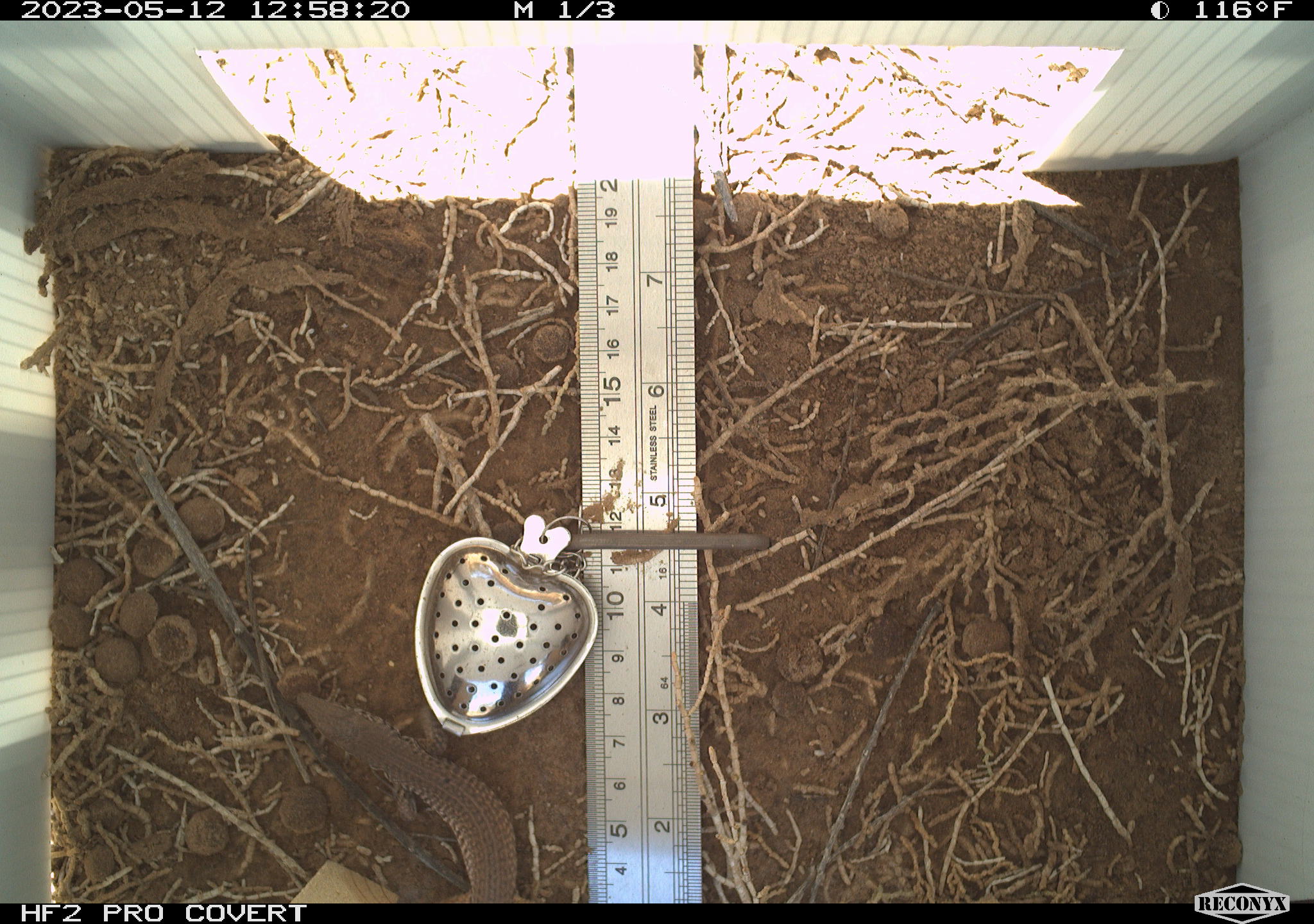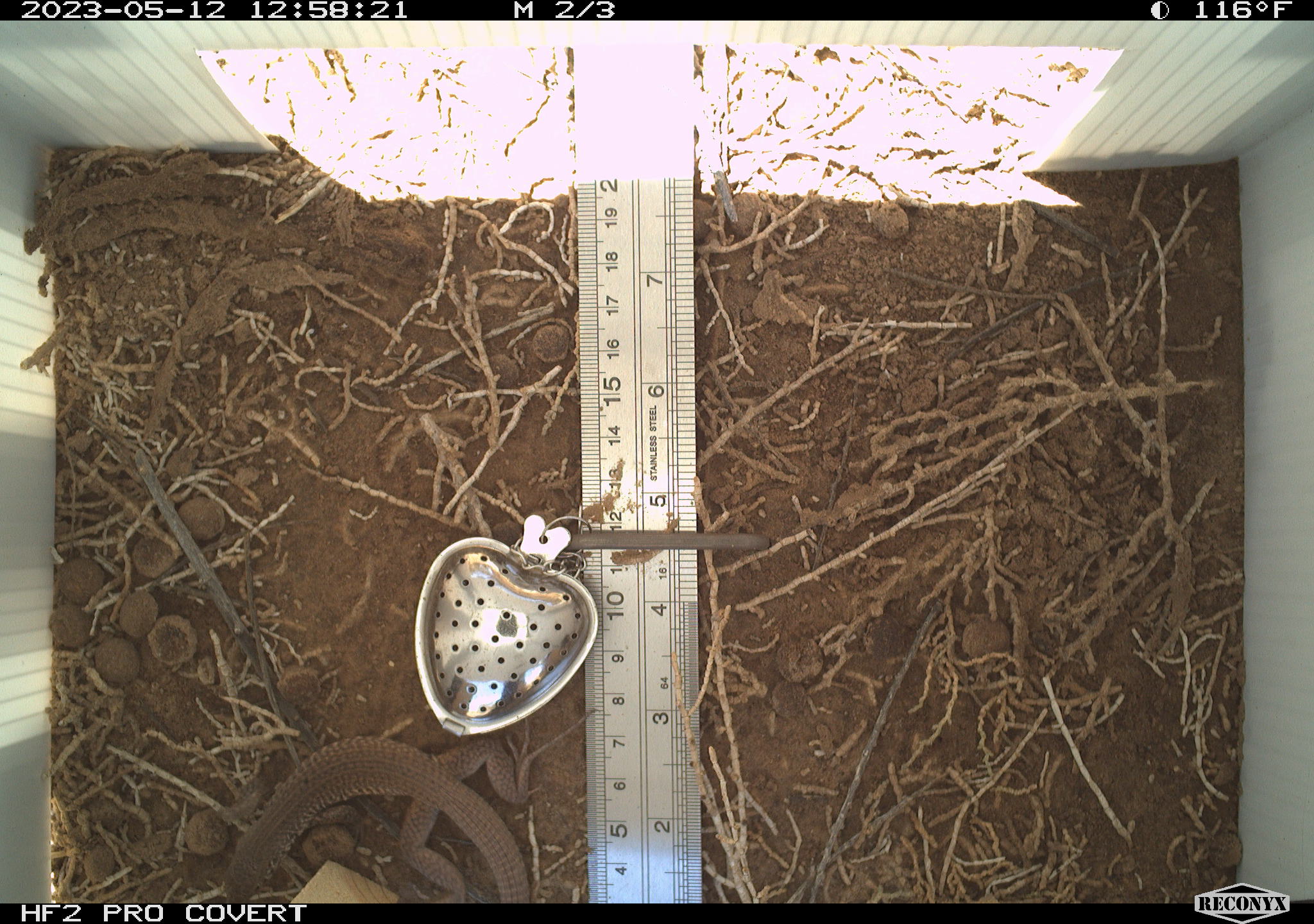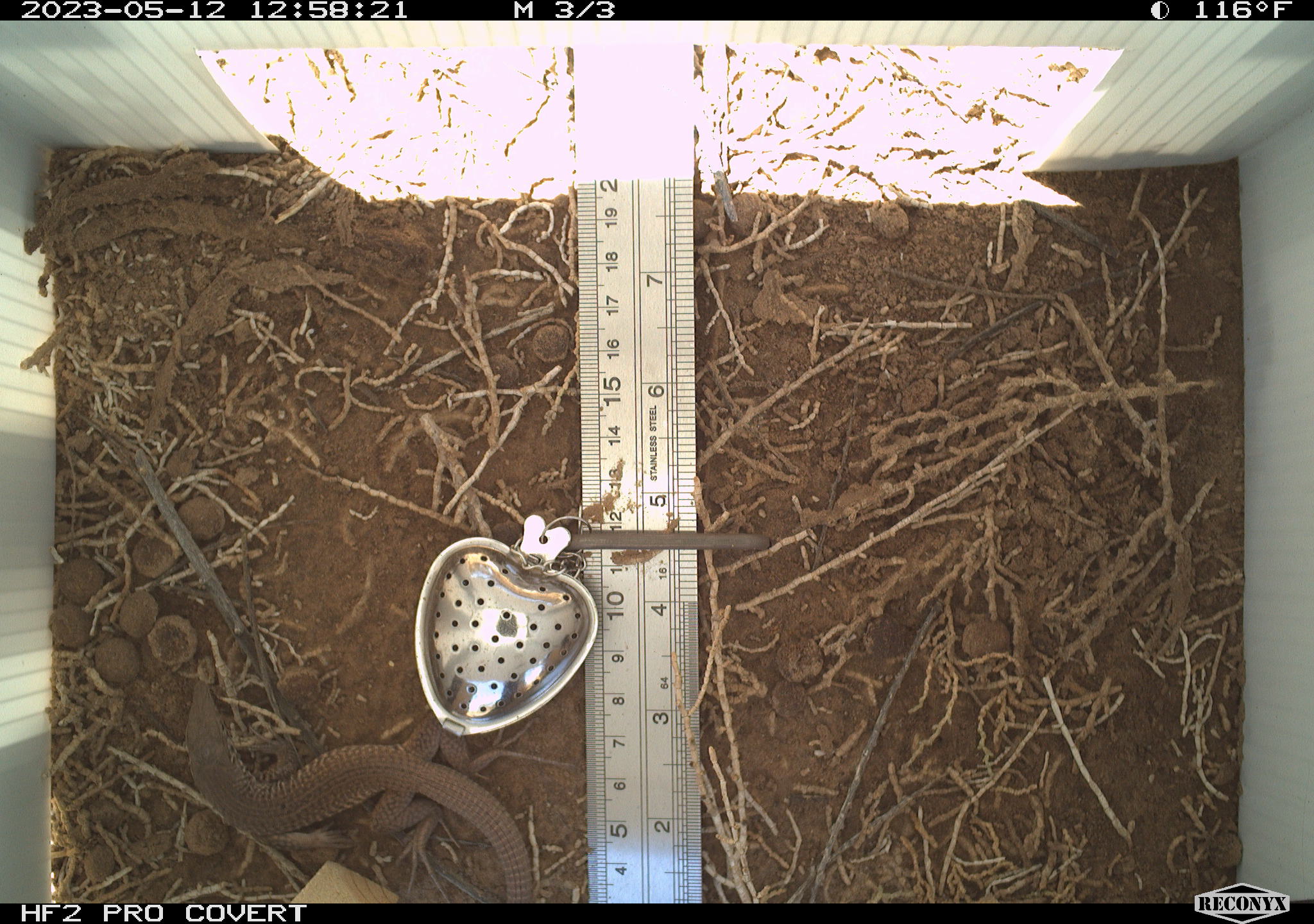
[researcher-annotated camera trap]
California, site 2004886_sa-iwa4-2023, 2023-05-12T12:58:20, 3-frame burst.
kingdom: Animalia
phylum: Chordata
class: Reptilia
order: Squamata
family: Teiidae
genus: Aspidoscelis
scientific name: Aspidoscelis tigris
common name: western whiptail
Western whiptail (Aspidoscelis tigris).